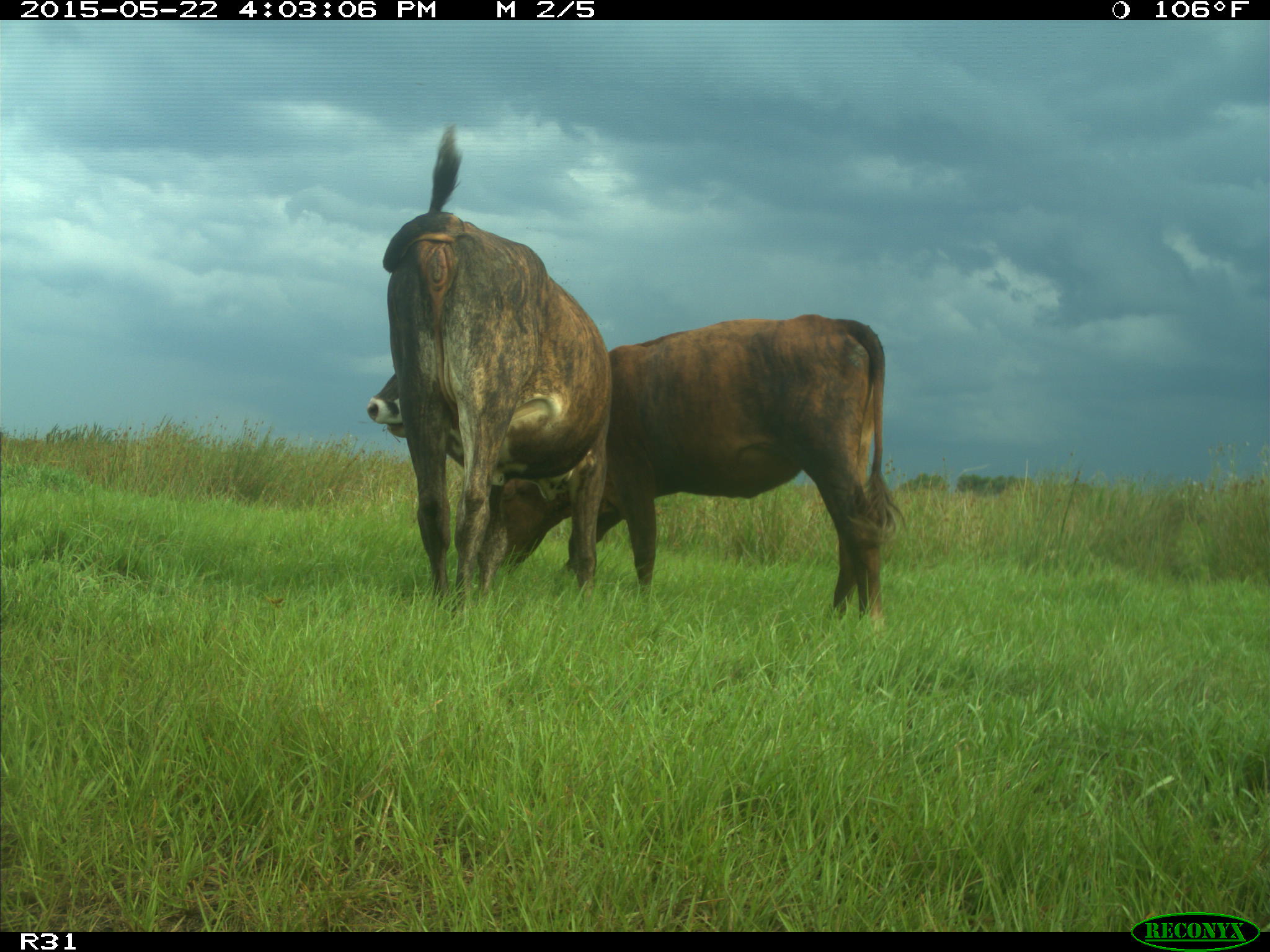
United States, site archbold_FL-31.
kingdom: Animalia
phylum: Chordata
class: Mammalia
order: Artiodactyla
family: Bovidae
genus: Bos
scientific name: Bos taurus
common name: domestic cow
Bos taurus (domestic cow).